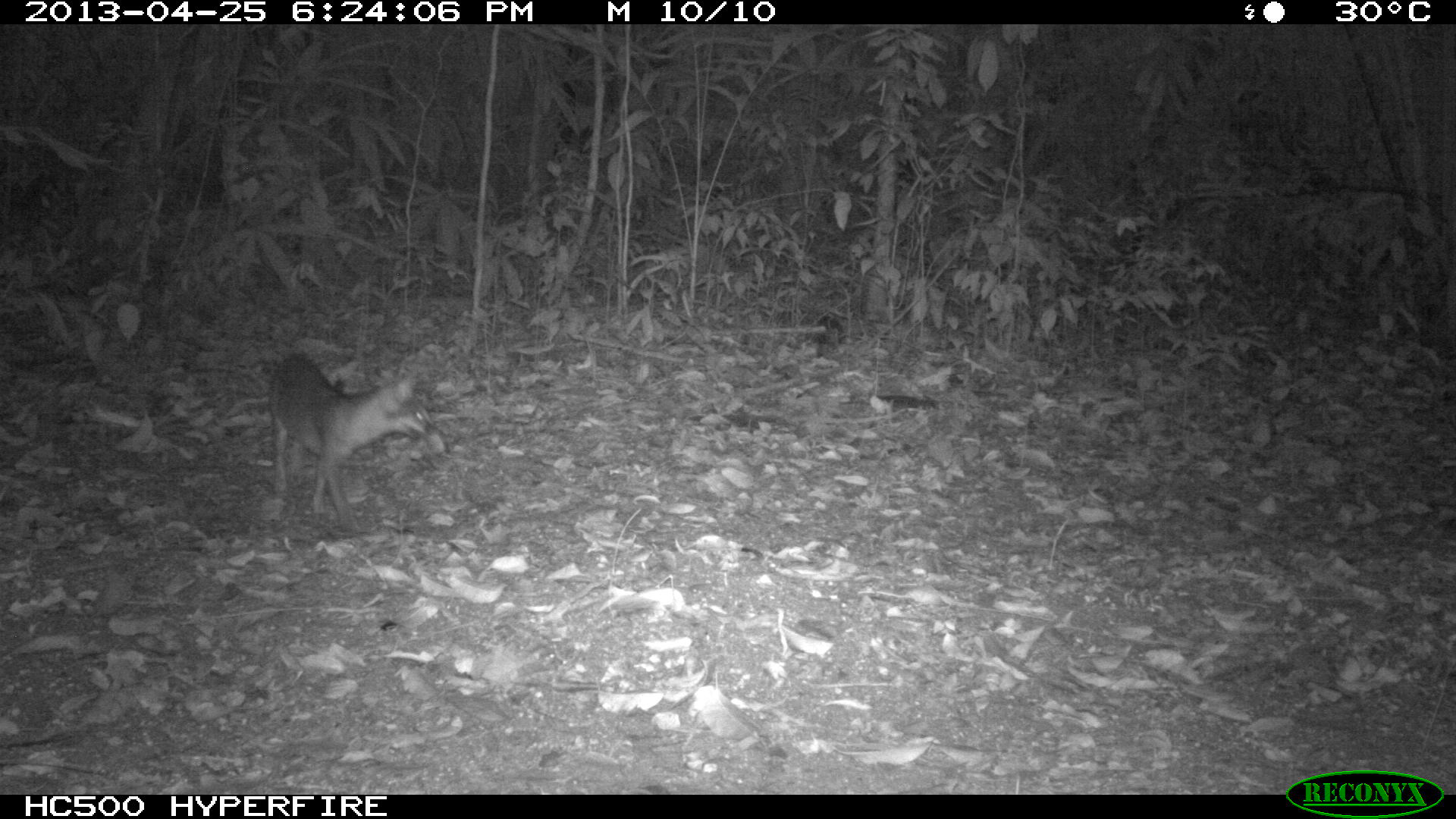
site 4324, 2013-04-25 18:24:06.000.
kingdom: Animalia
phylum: Chordata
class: Mammalia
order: Carnivora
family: Canidae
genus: Urocyon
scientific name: Urocyon cinereoargenteus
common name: gray fox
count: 1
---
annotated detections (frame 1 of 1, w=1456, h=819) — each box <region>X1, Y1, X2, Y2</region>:
urocyon cinereoargenteus: <region>263, 347, 448, 534</region>